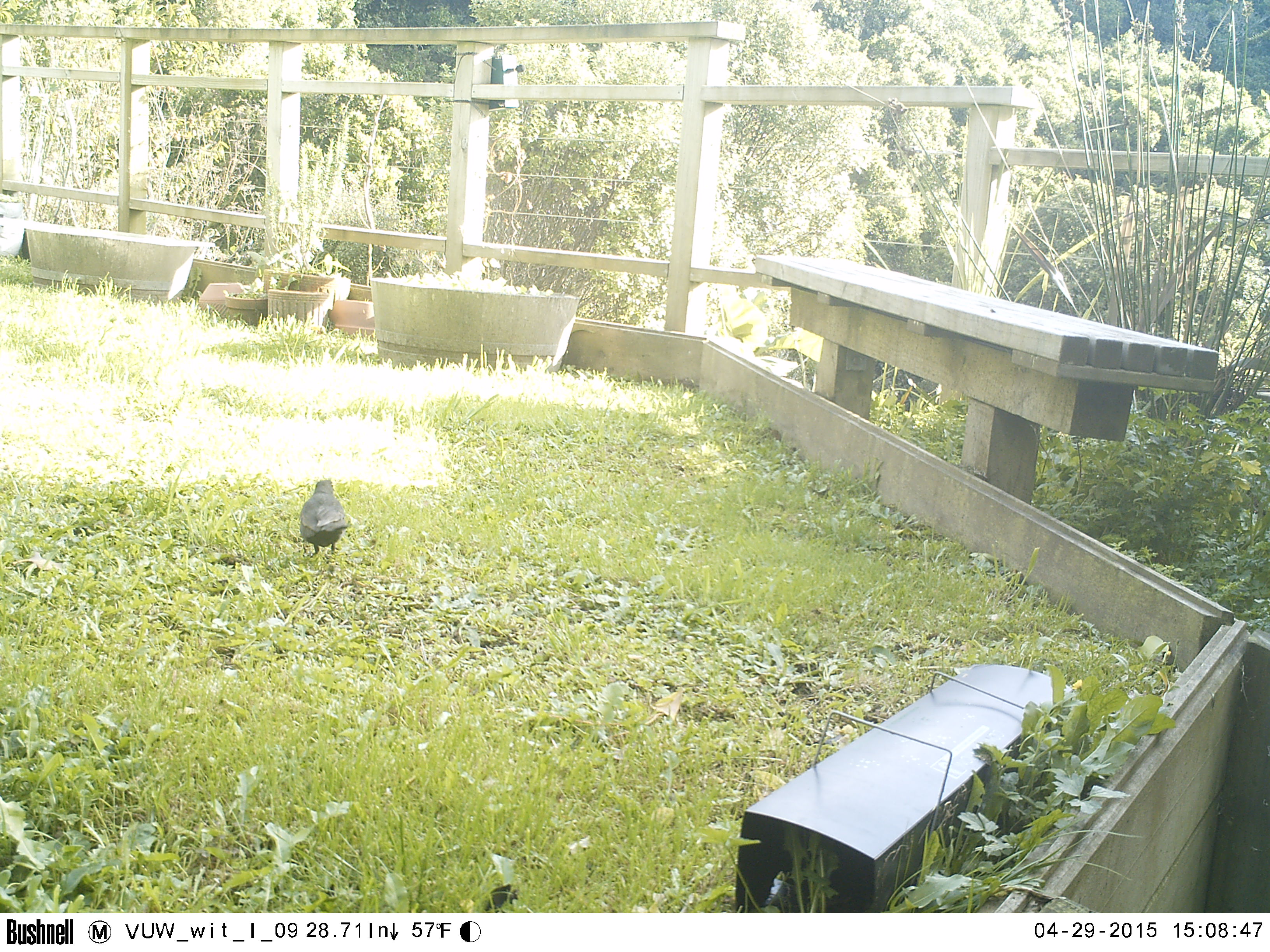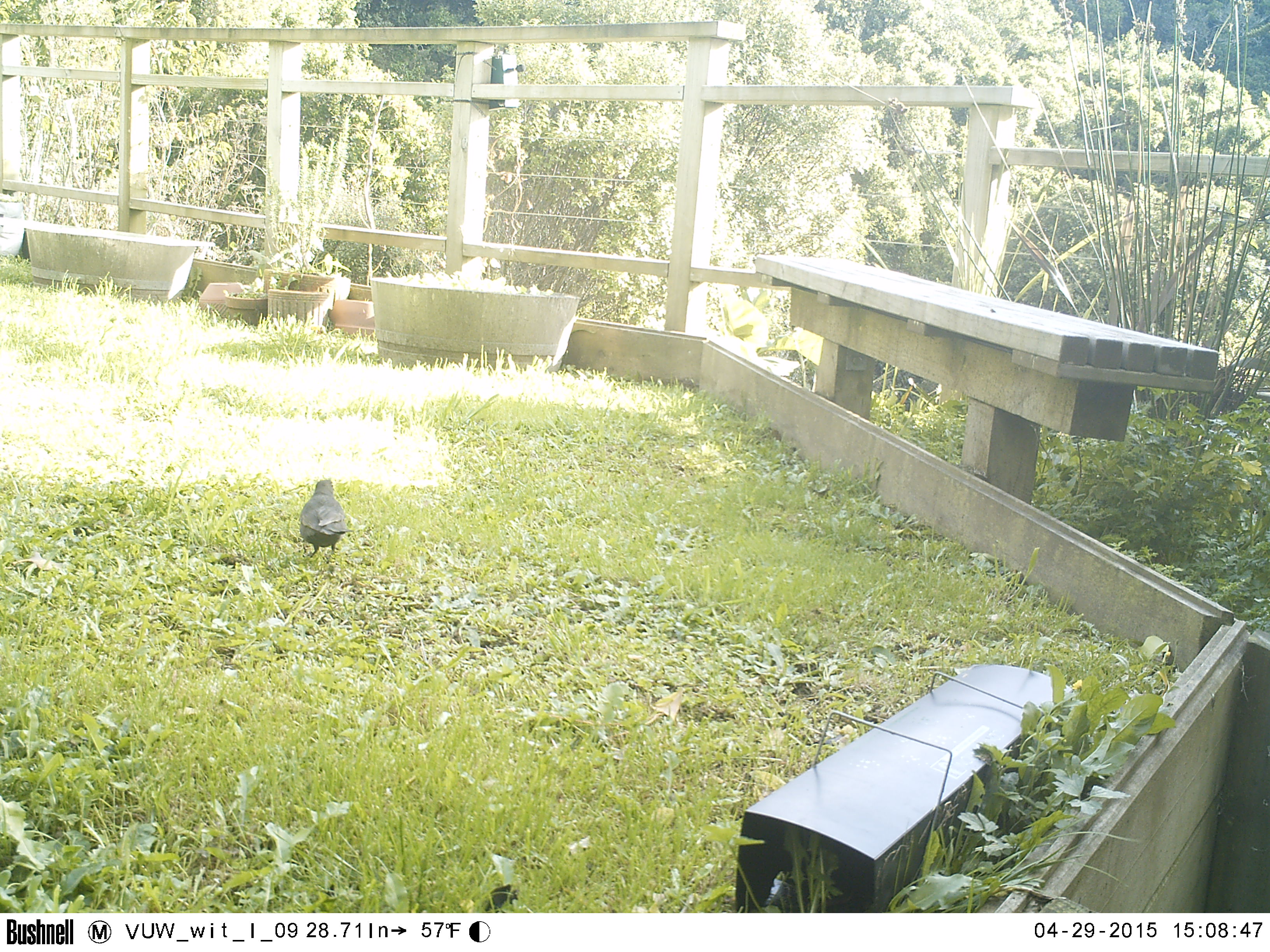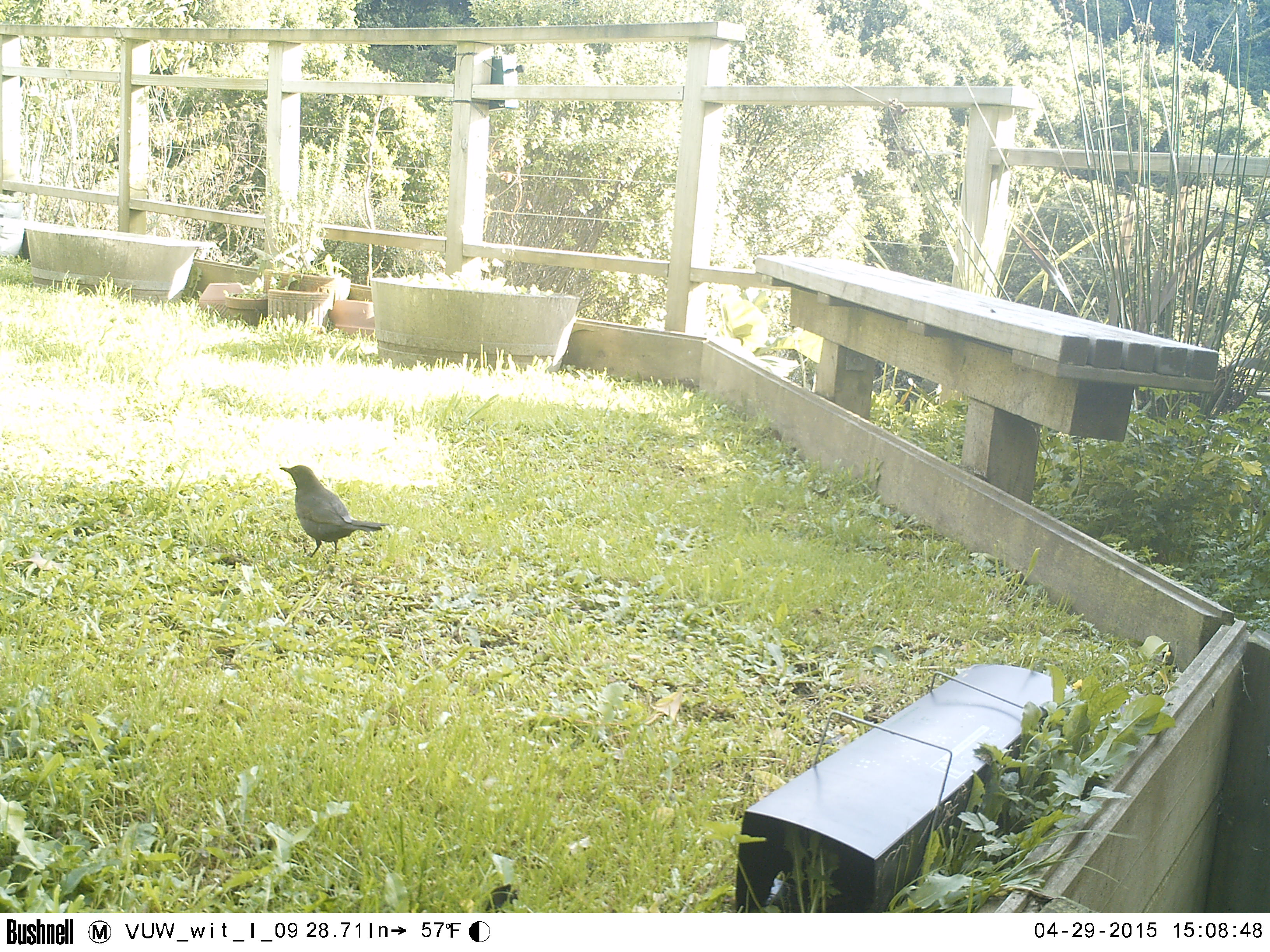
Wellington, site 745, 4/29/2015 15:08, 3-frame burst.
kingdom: Animalia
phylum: Chordata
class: Aves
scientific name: Aves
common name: bird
Bird (Aves).